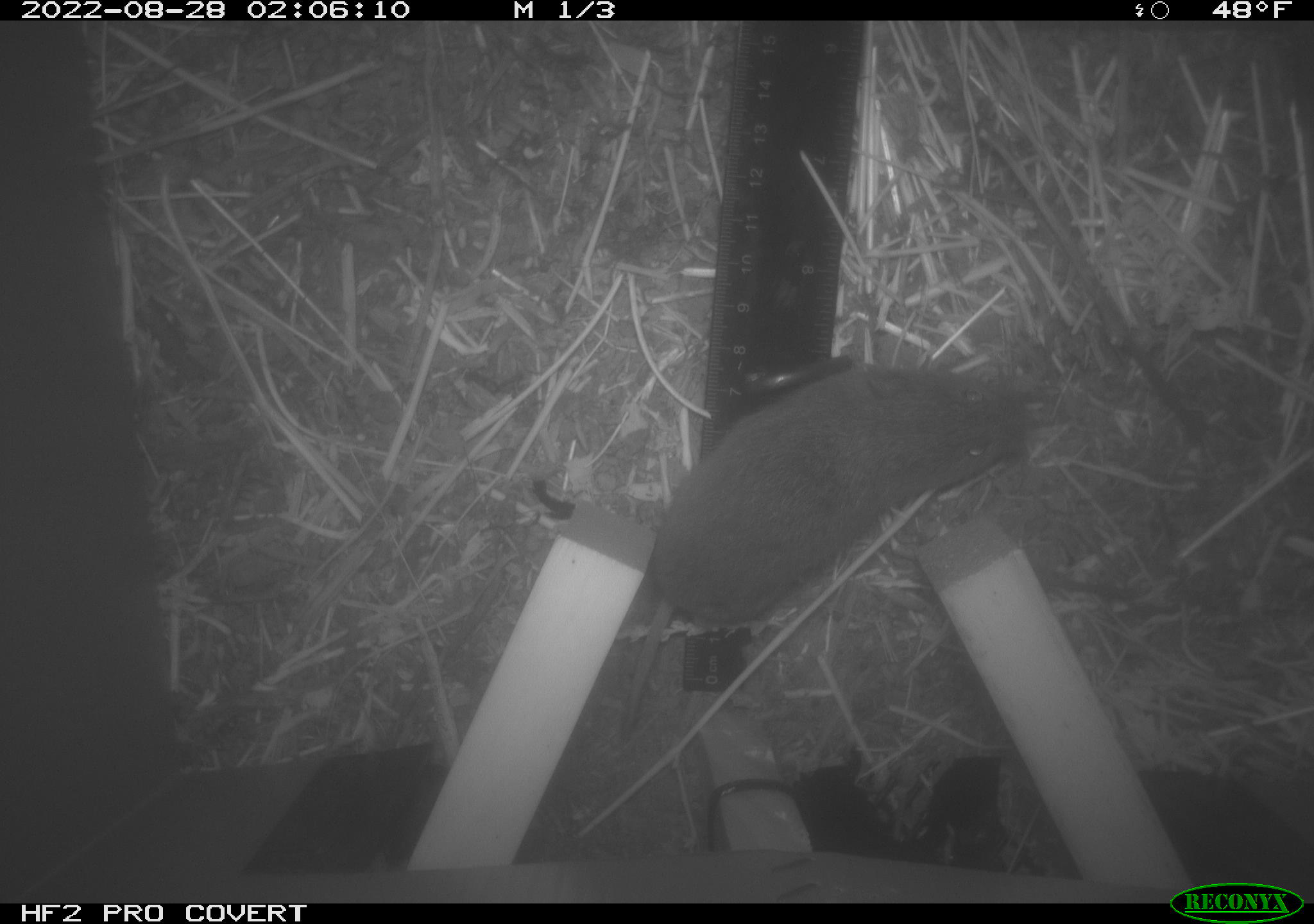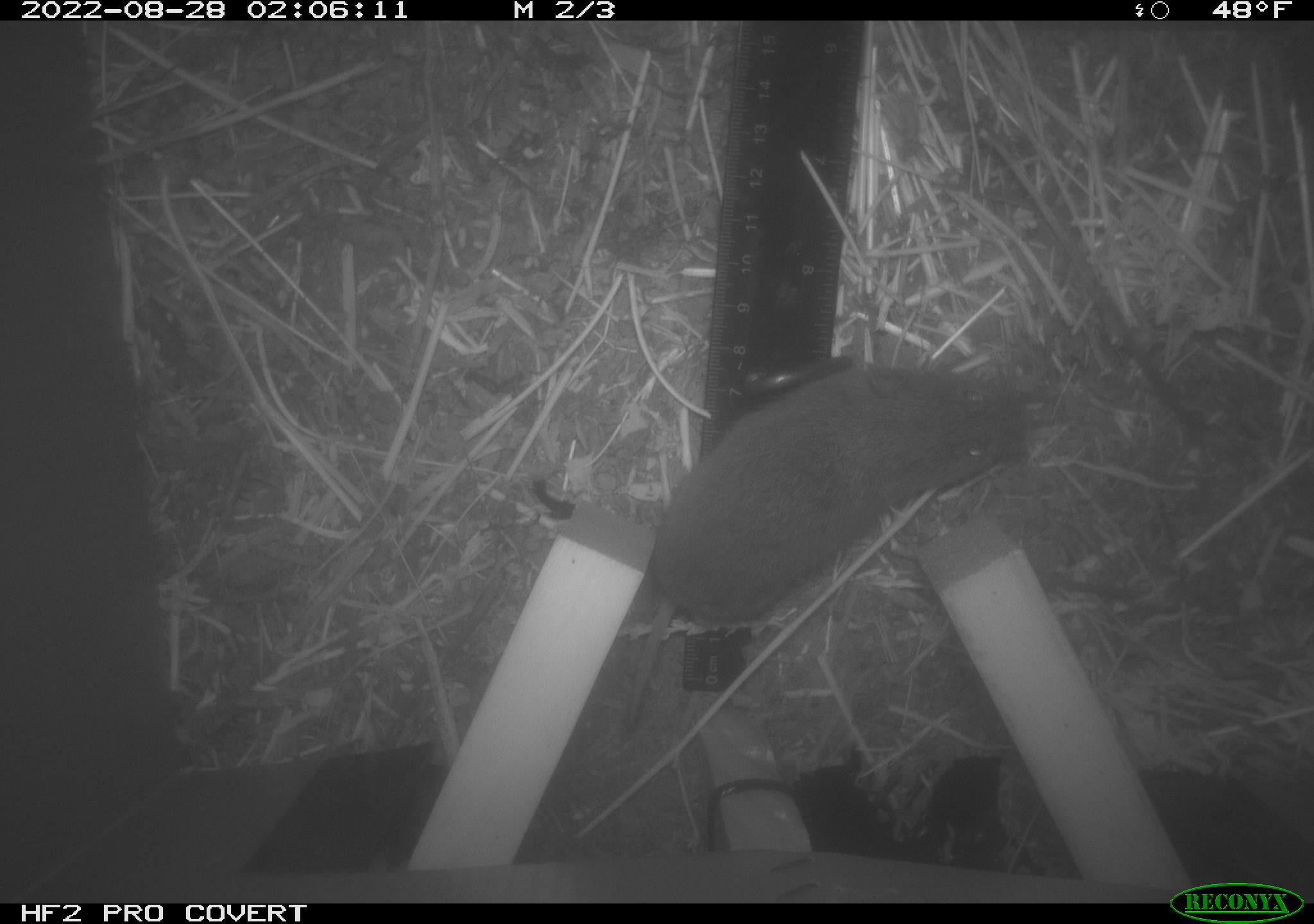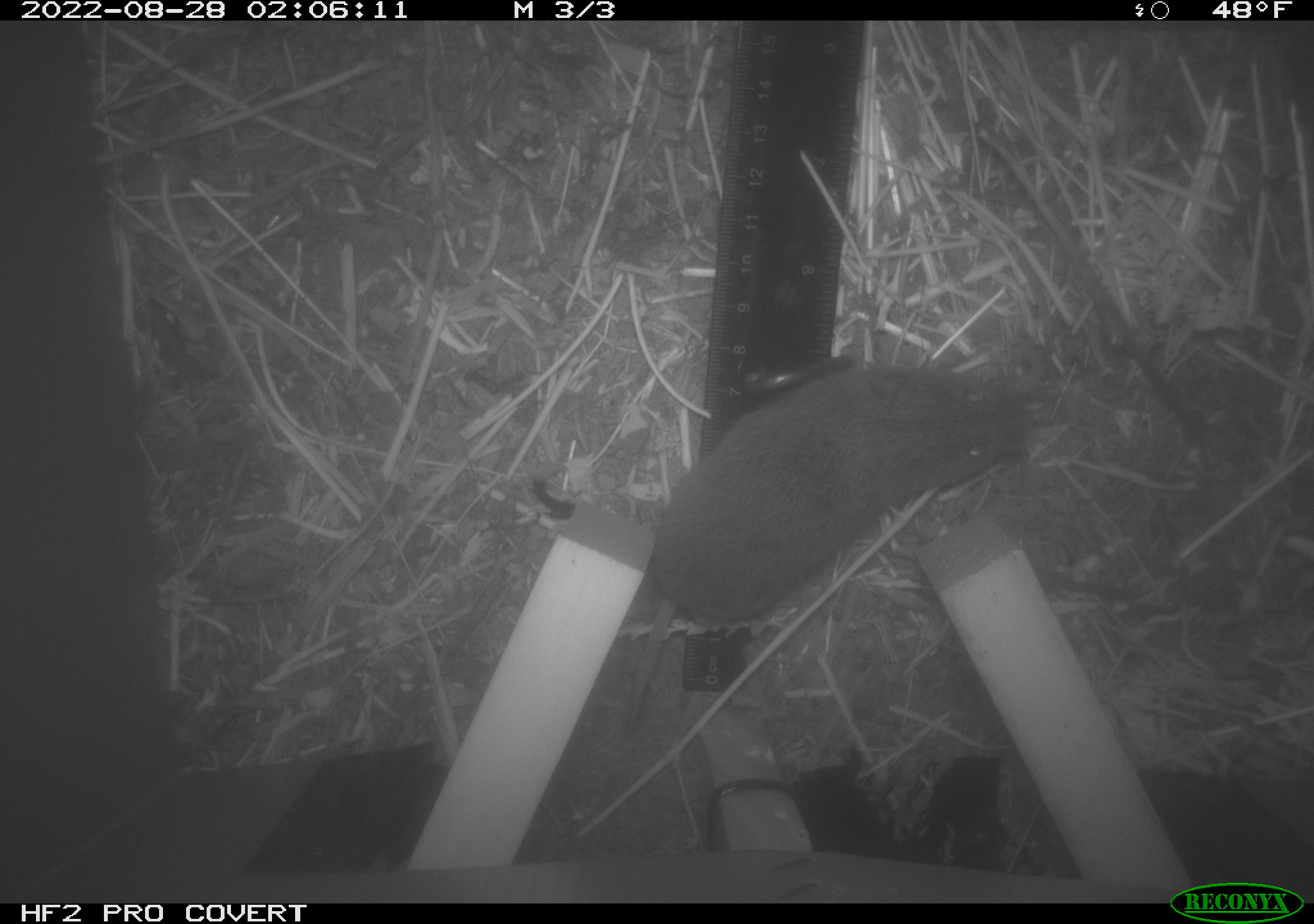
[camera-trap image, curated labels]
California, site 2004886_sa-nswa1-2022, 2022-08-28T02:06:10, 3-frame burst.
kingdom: Animalia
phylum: Chordata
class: Mammalia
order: Rodentia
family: Cricetidae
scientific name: Cricetidae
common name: hamsters, voles, lemmings, and allies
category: cricetidae family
Cricetidae family (hamsters, voles, lemmings, and allies) (Cricetidae).